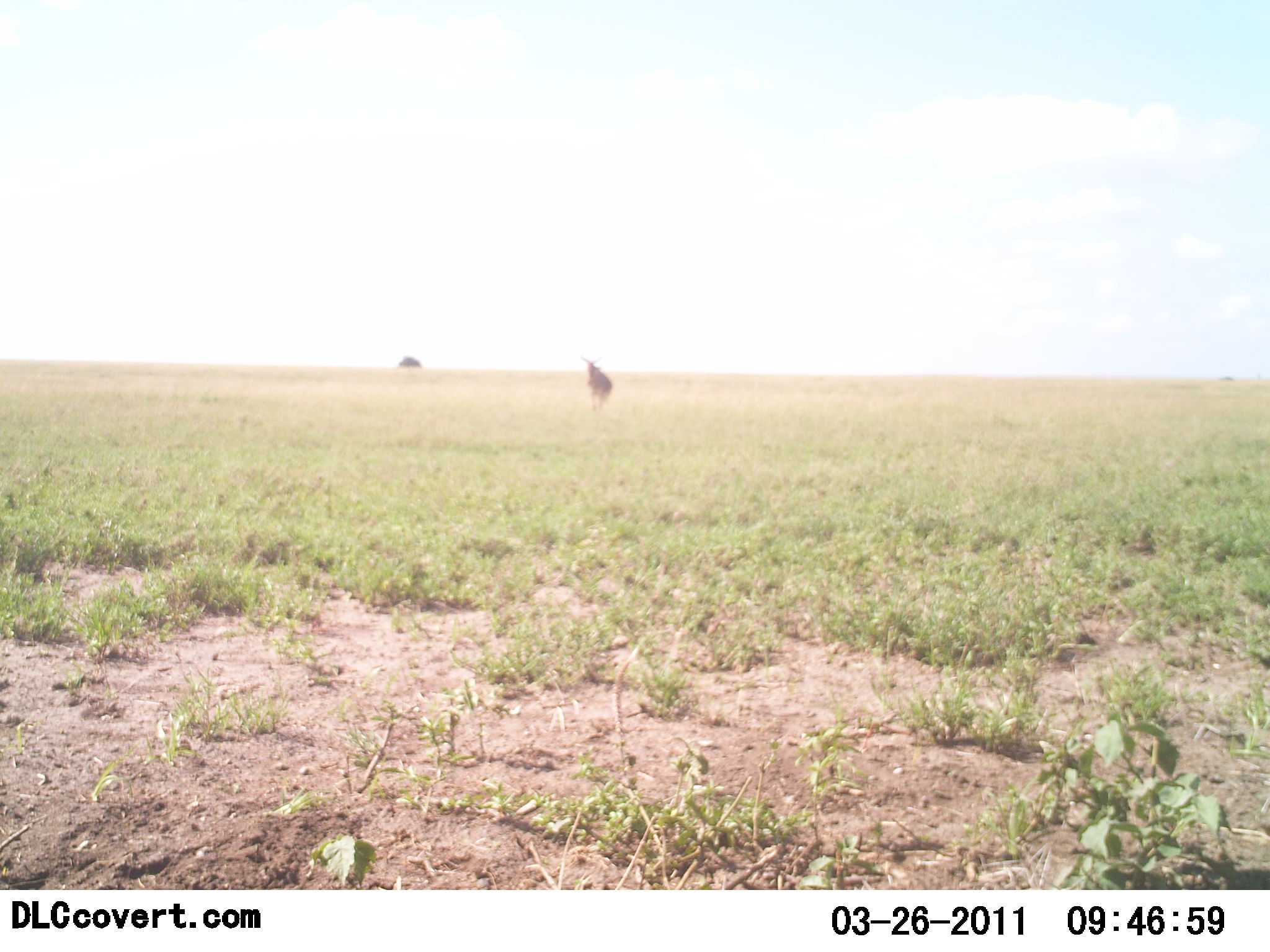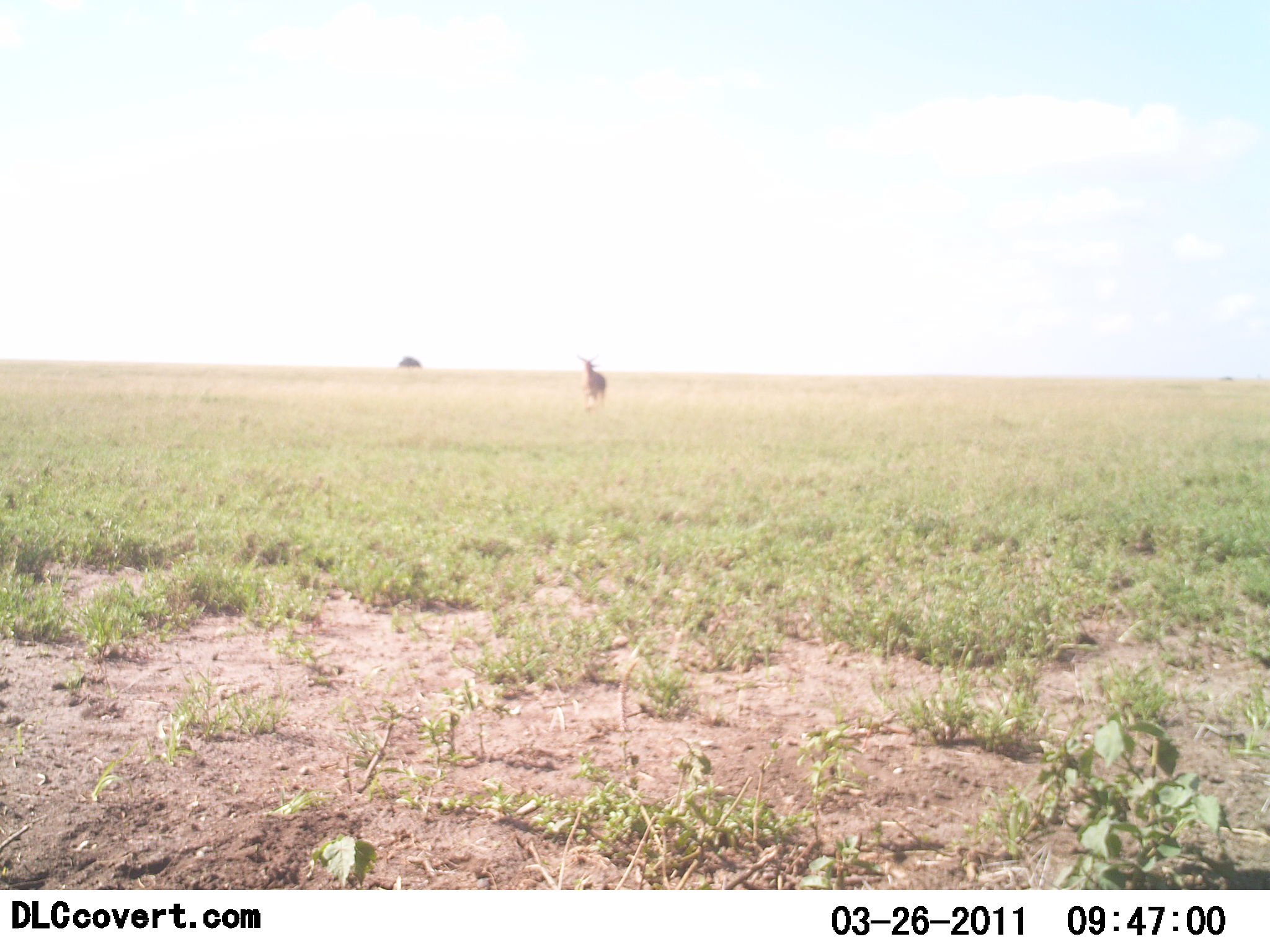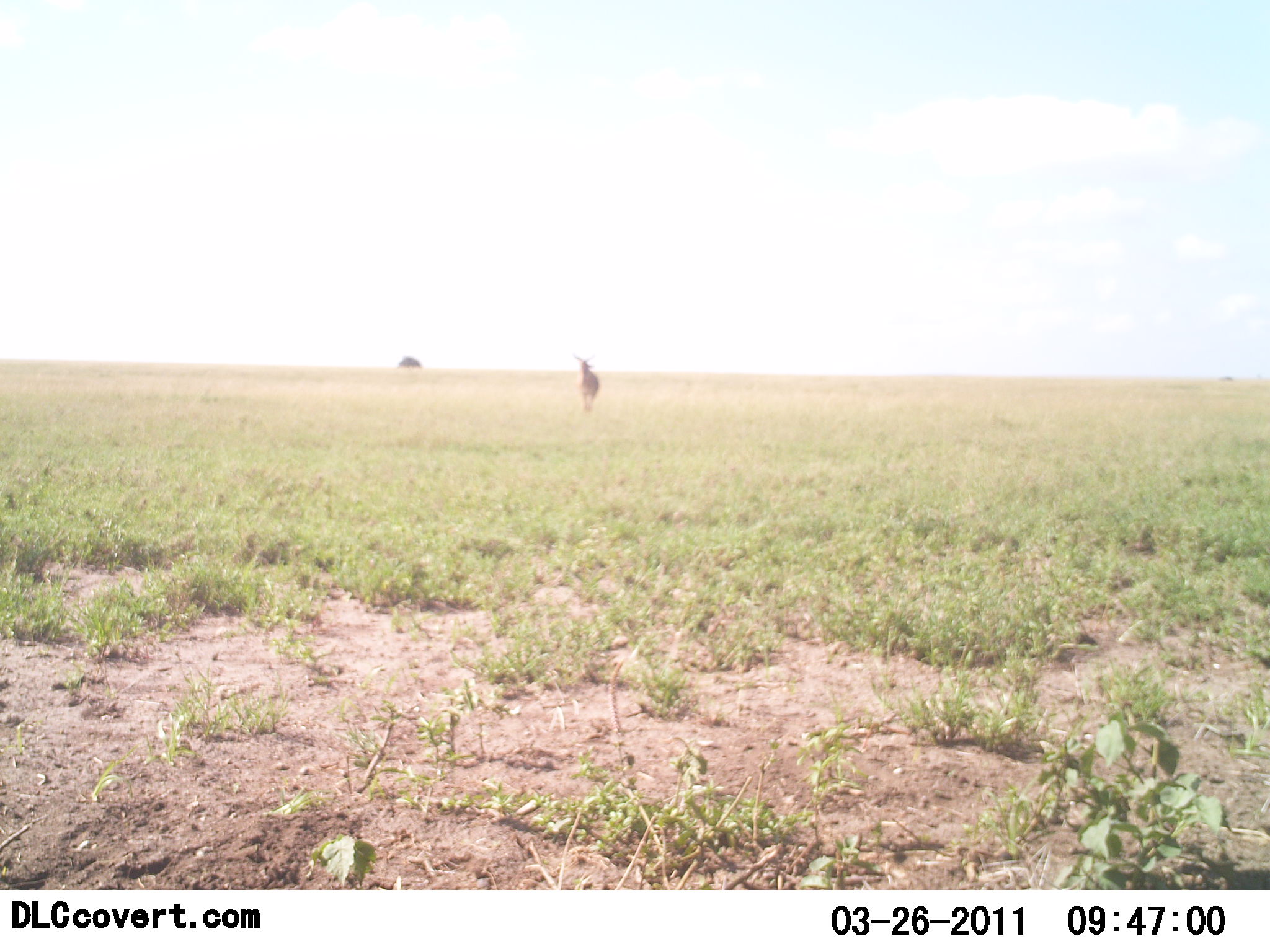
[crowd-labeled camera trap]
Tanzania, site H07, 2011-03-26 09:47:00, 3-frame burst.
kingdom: Animalia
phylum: Chordata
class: Mammalia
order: Artiodactyla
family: Bovidae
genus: Nanger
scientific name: Nanger granti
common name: grant's gazelle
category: gazellegrants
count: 1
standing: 0%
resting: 0%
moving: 100%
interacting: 0%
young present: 0%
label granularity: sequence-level